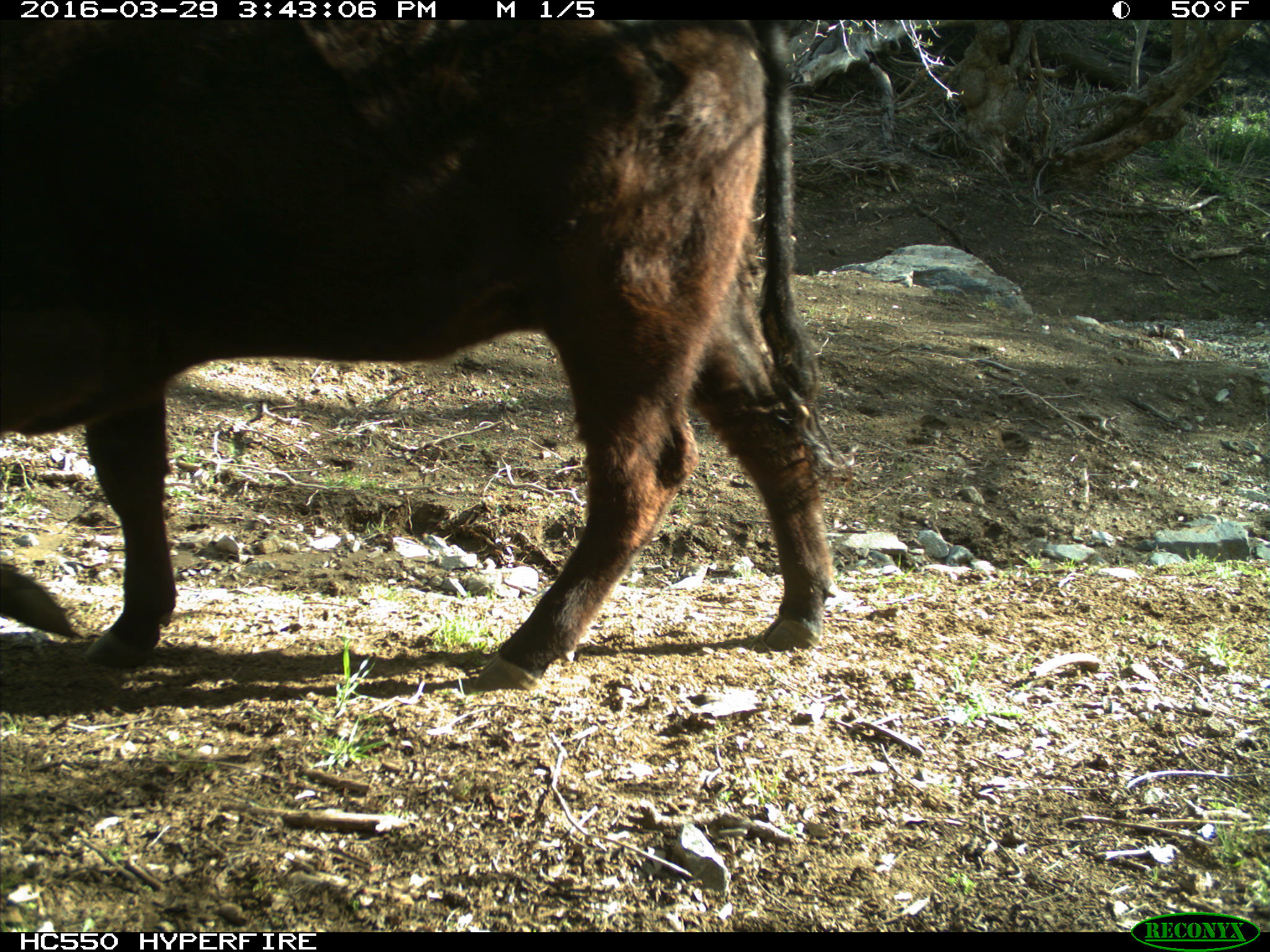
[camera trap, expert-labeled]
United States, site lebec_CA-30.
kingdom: Animalia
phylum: Chordata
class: Mammalia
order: Artiodactyla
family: Bovidae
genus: Bos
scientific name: Bos taurus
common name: domestic cow